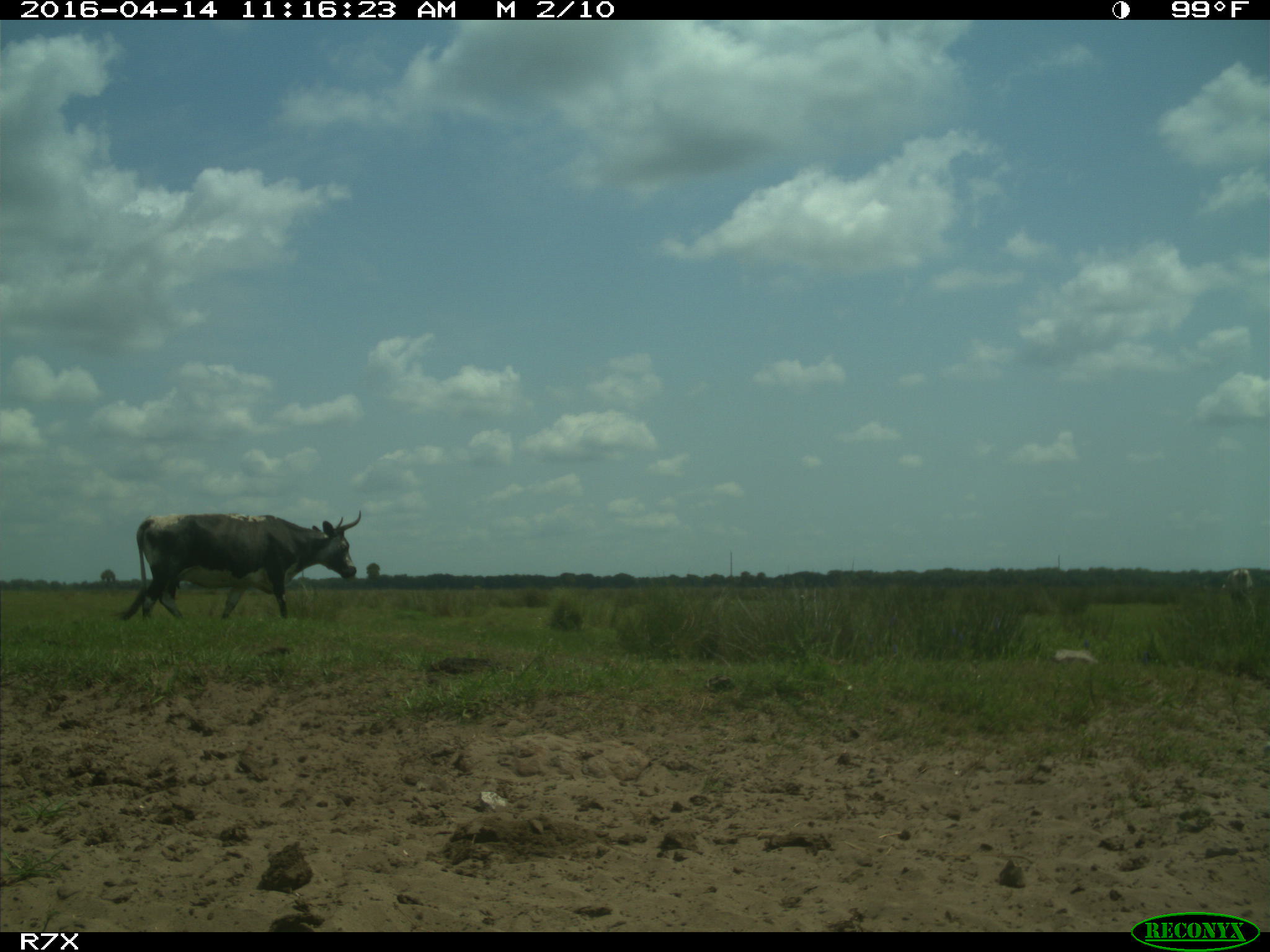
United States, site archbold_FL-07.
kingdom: Animalia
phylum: Chordata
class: Mammalia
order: Artiodactyla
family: Bovidae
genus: Bos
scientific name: Bos taurus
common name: domestic cow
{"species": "Bos taurus (domestic cow)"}